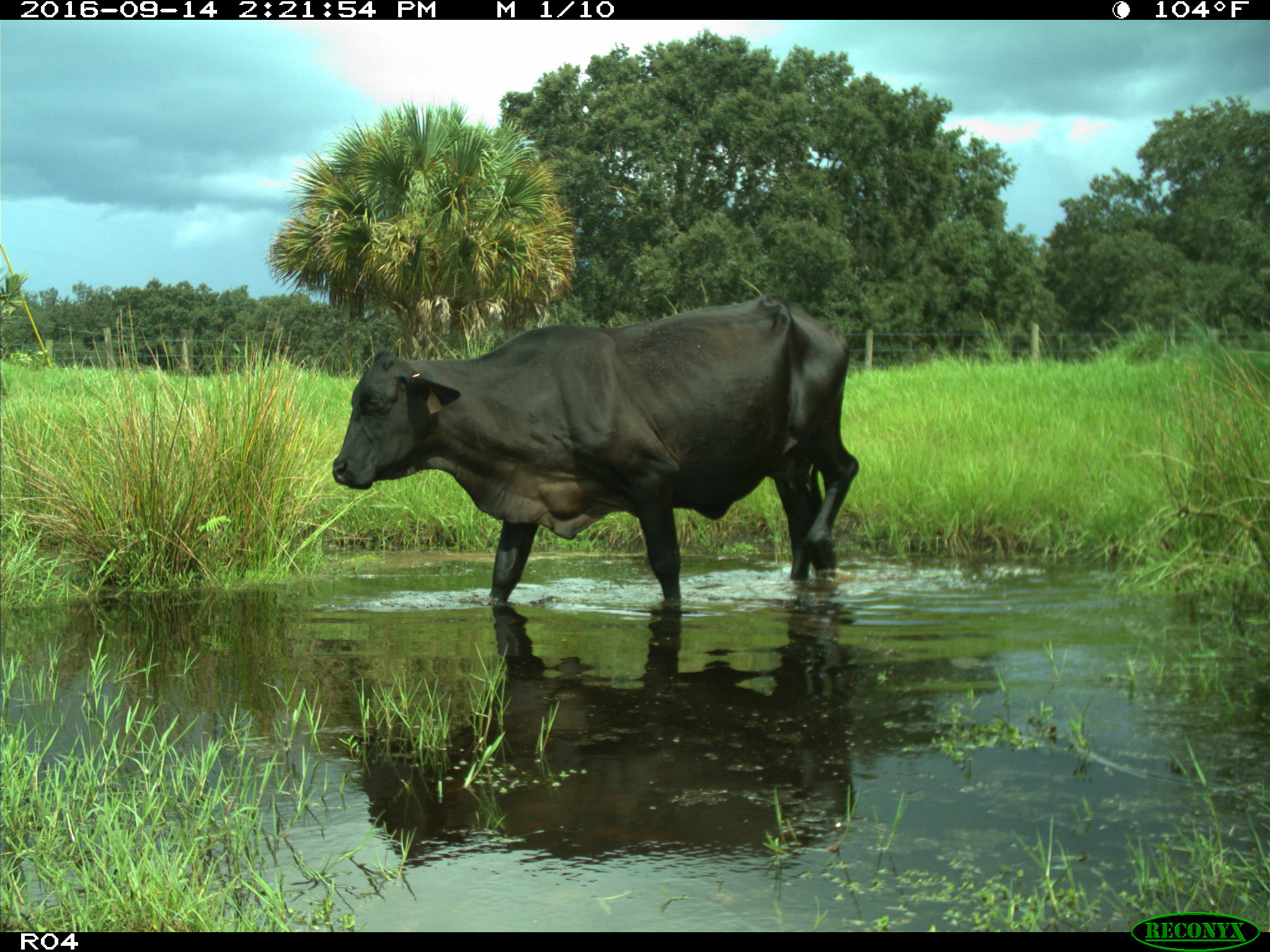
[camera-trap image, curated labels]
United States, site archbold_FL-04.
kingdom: Animalia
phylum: Chordata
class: Mammalia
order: Artiodactyla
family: Bovidae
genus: Bos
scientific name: Bos taurus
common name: domestic cow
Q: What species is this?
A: Bos taurus (domestic cow).